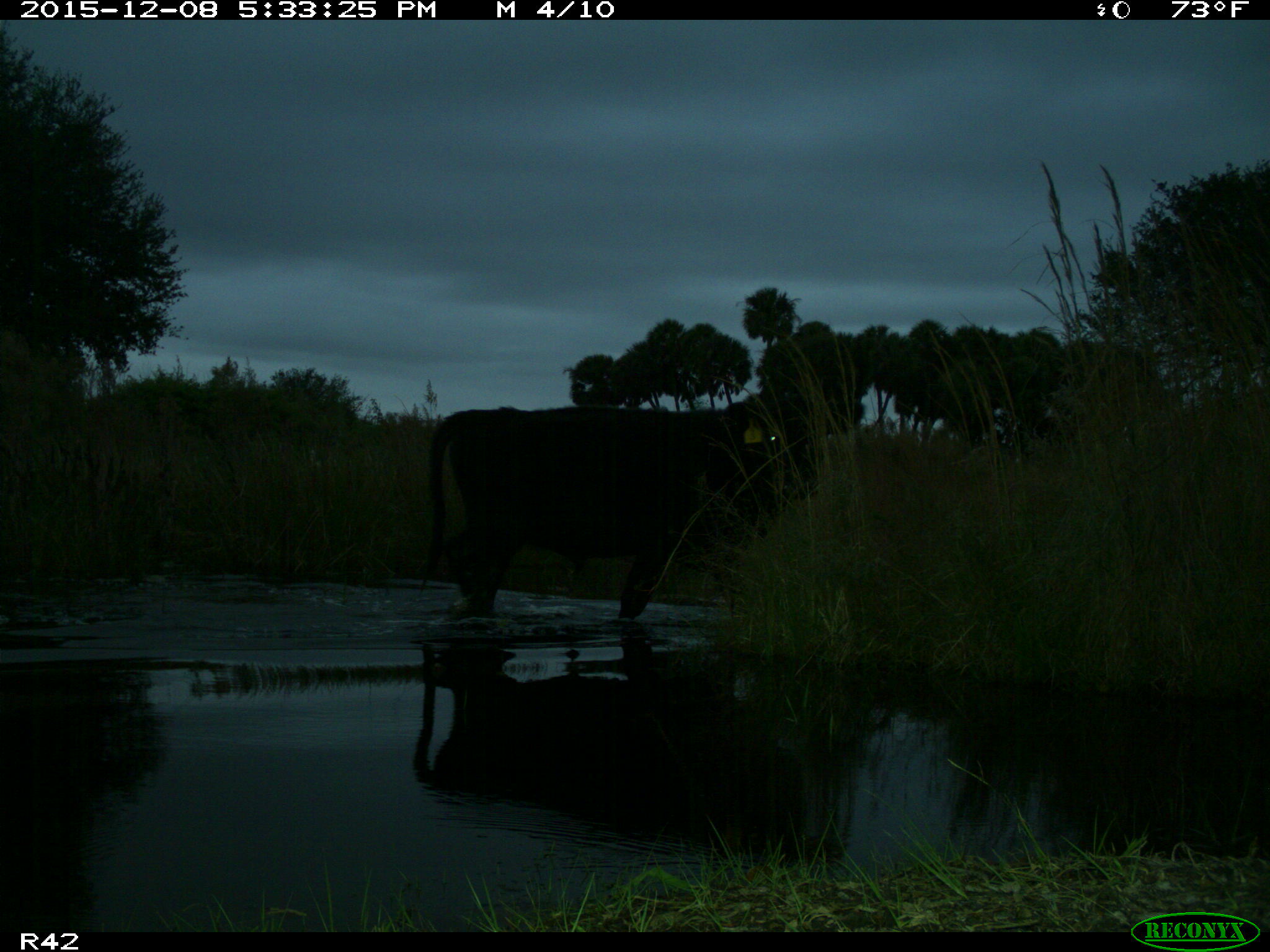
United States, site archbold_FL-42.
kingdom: Animalia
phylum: Chordata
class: Mammalia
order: Artiodactyla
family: Bovidae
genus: Bos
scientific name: Bos taurus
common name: domestic cow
Bos taurus (domestic cow).